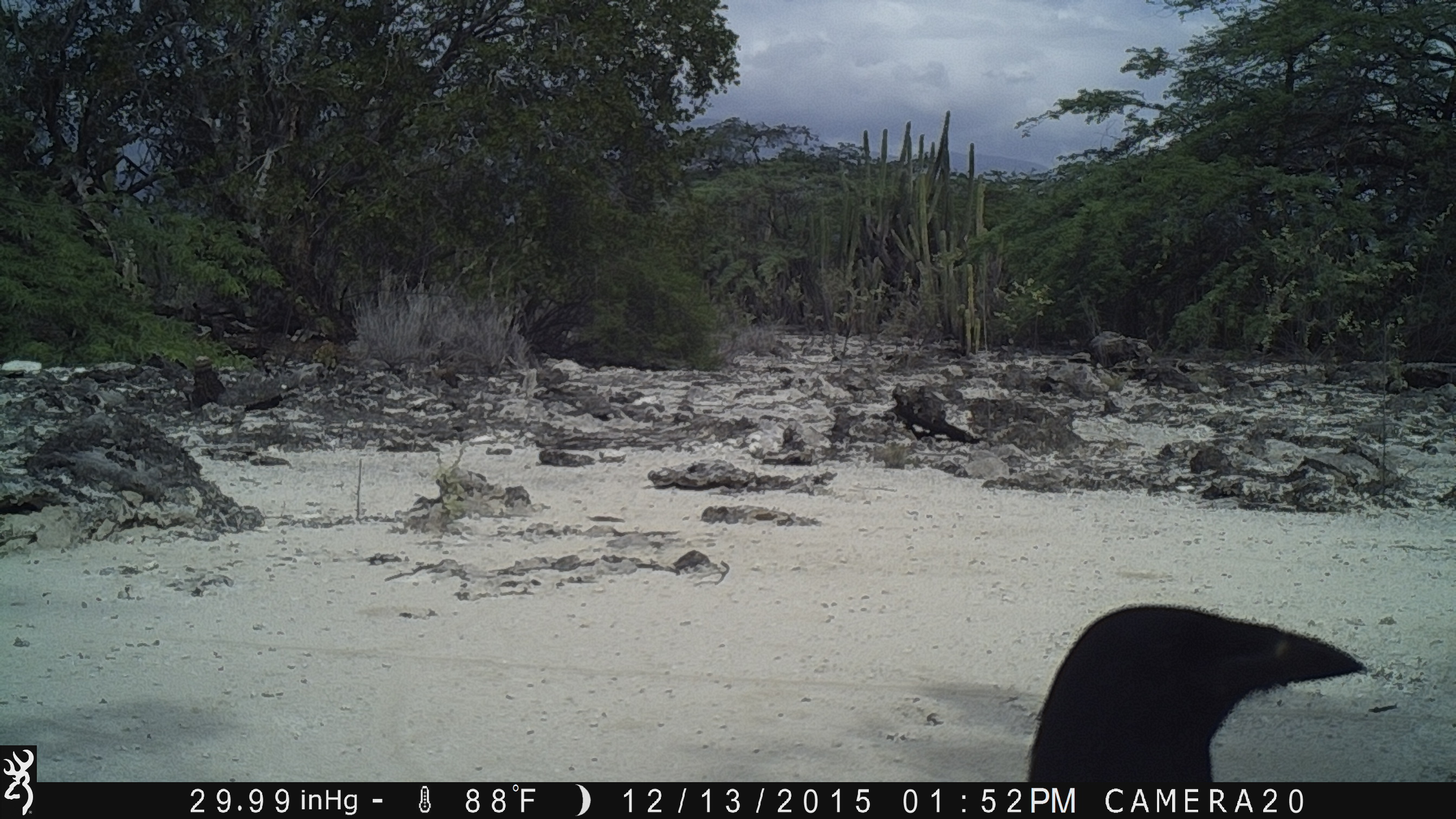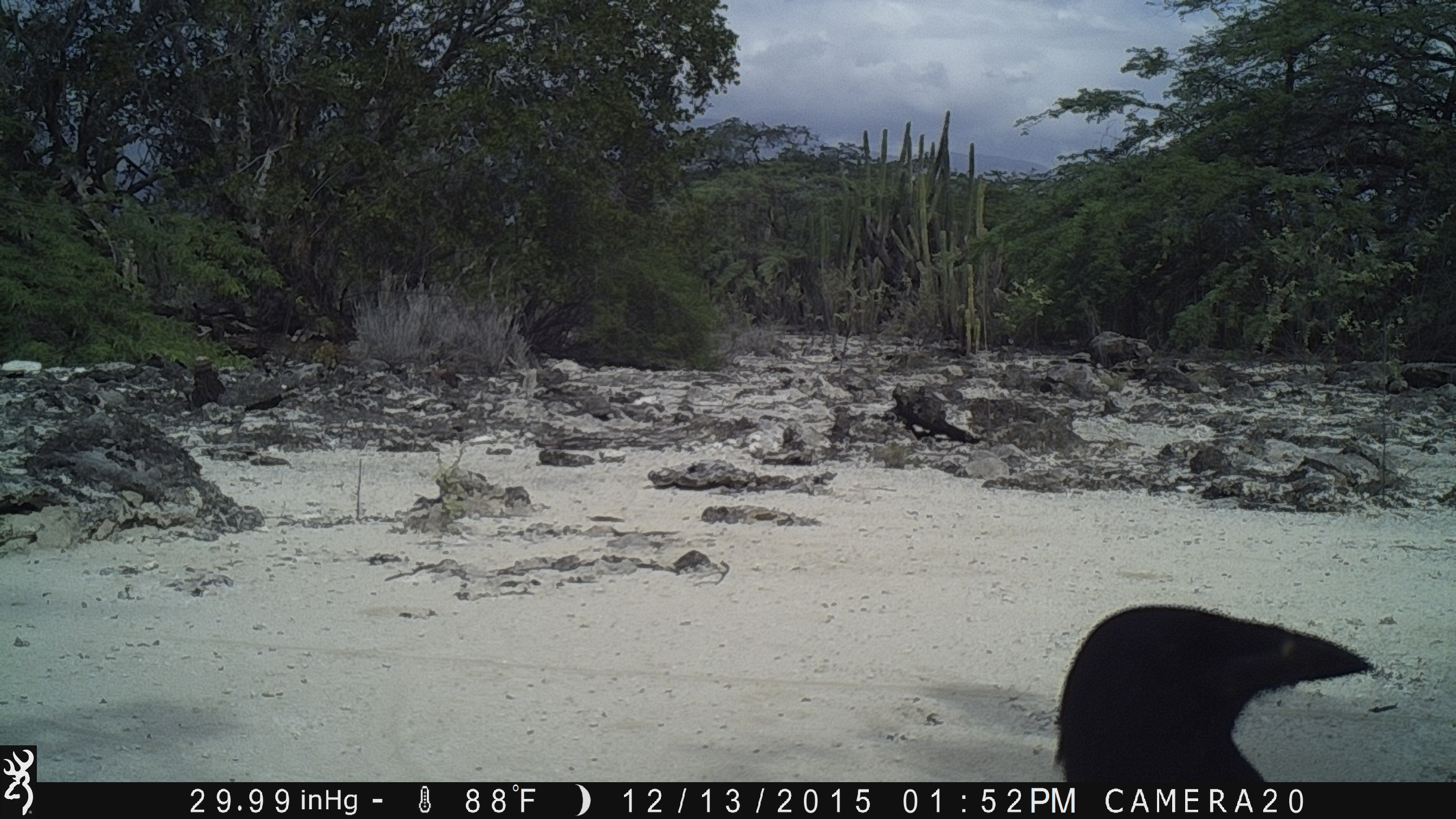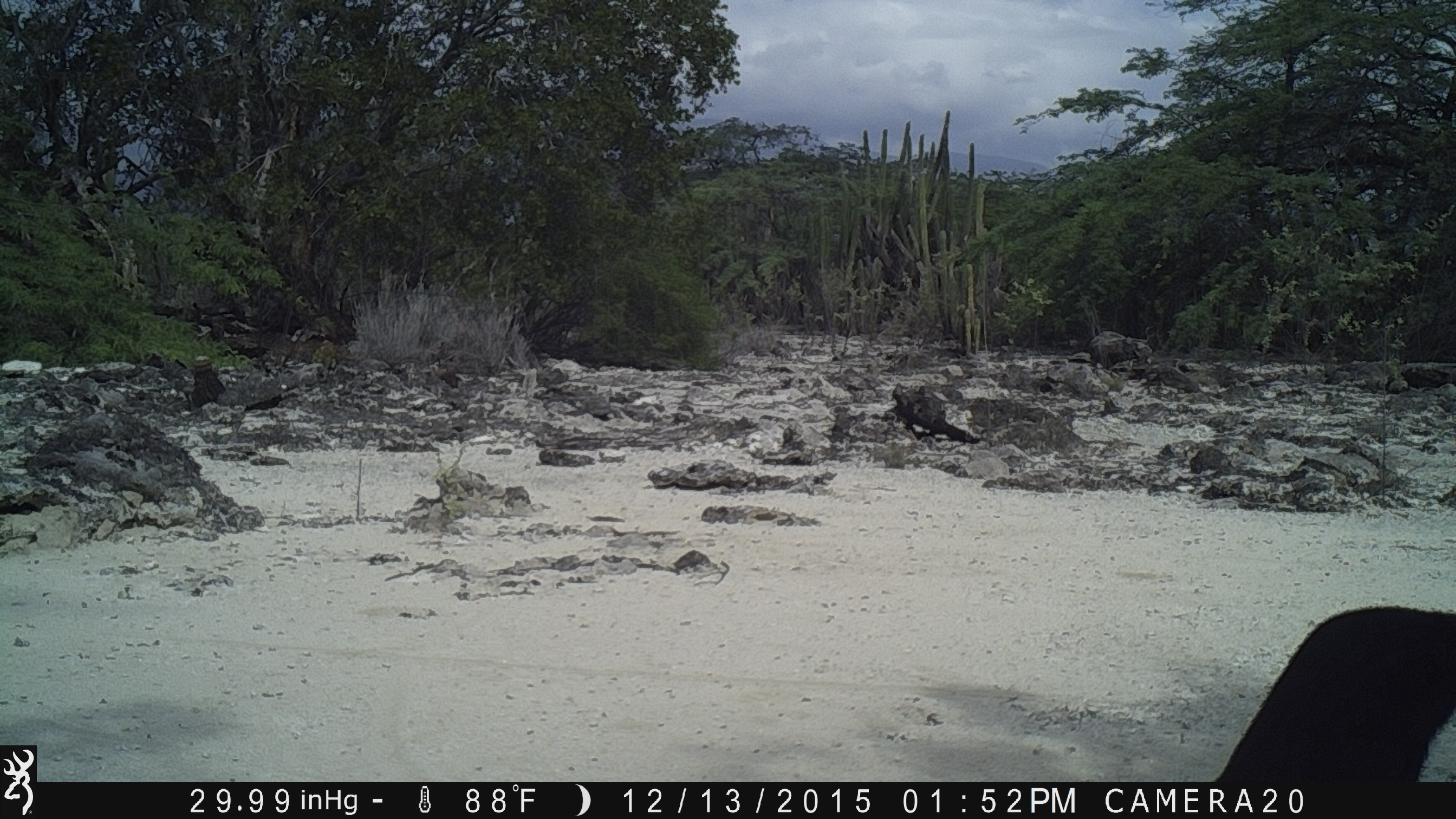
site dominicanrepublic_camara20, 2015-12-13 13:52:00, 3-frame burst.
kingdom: Animalia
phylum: Chordata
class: Aves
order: Passeriformes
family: Corvidae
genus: Corvus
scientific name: Corvus corax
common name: raven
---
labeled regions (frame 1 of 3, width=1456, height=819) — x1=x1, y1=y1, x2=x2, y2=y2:
raven: x1=1026, y1=603, x2=1372, y2=780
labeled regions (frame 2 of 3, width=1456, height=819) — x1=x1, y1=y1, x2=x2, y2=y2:
raven: x1=1049, y1=602, x2=1379, y2=784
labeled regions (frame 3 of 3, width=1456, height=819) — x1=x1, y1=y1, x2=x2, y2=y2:
raven: x1=1204, y1=603, x2=1456, y2=793